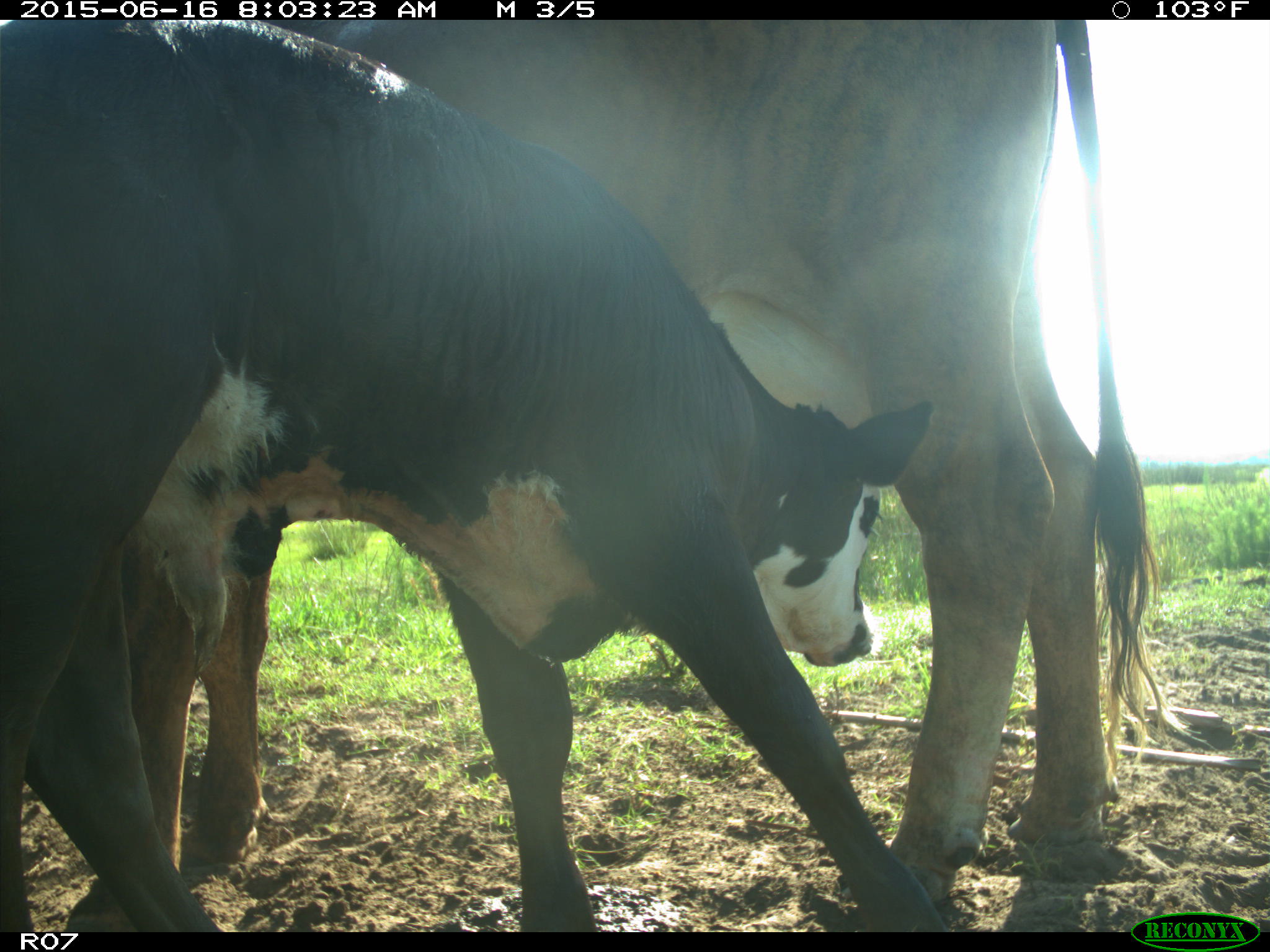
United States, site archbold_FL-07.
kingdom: Animalia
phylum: Chordata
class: Mammalia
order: Artiodactyla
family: Bovidae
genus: Bos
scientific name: Bos taurus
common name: domestic cow